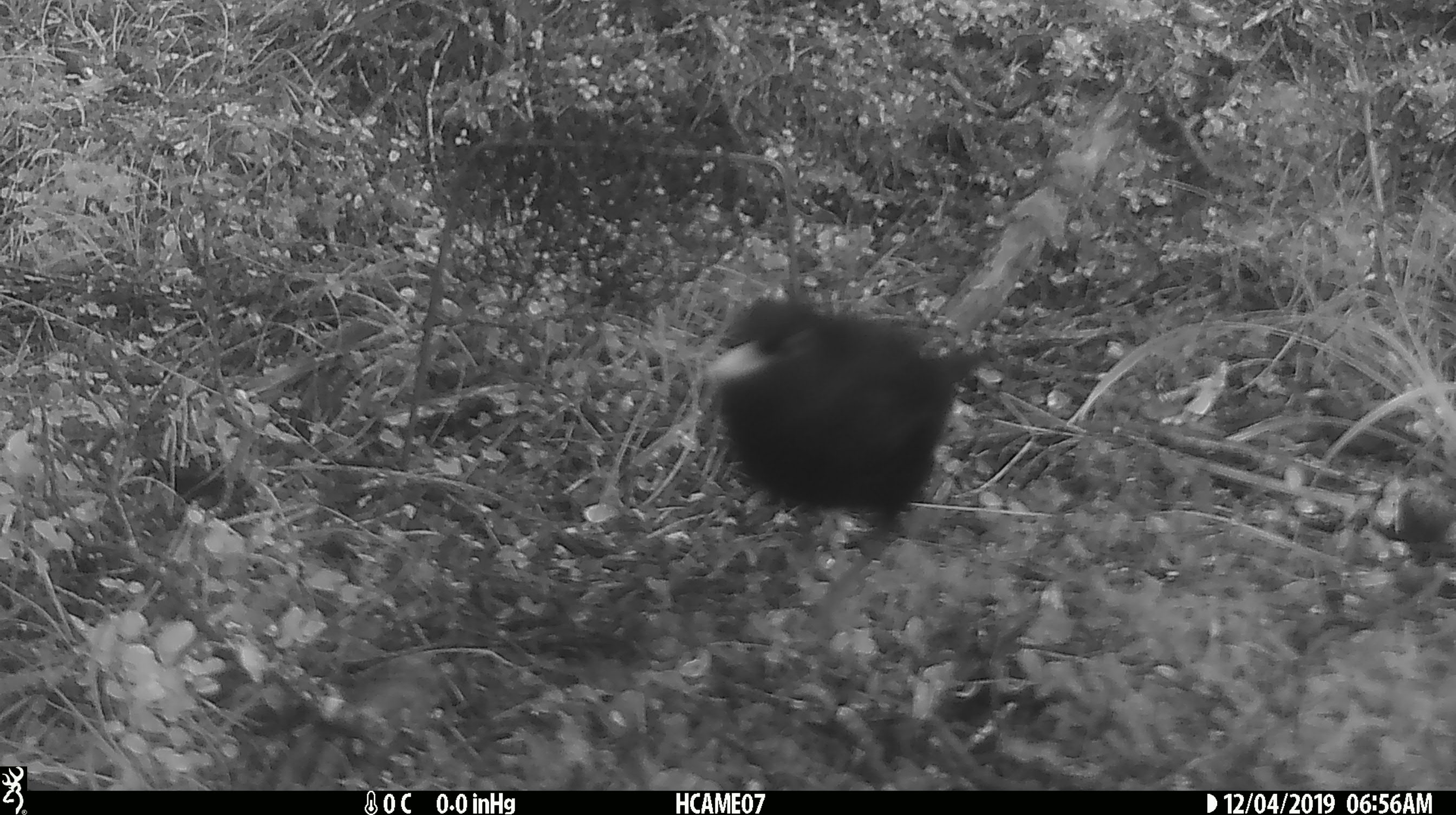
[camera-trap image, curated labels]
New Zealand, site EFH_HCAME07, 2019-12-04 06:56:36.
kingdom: Animalia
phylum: Chordata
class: Aves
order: Passeriformes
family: Turdidae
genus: Turdus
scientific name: Turdus merula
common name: eurasian blackbird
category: blackbird